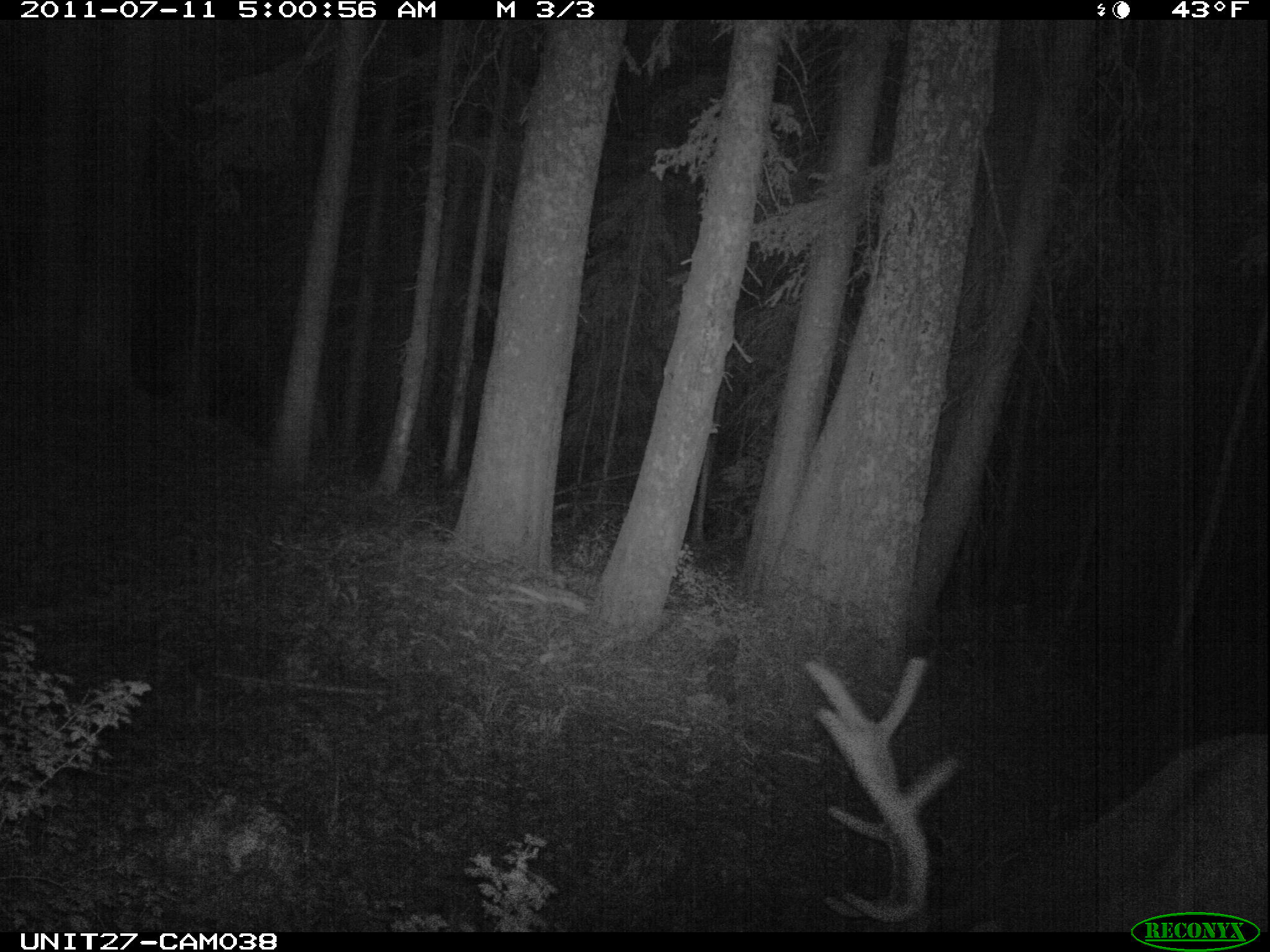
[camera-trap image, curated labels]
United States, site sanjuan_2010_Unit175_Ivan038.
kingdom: Animalia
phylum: Chordata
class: Mammalia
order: Artiodactyla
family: Cervidae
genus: Cervus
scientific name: Cervus elaphus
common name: red deer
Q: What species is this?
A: Cervus elaphus (red deer).